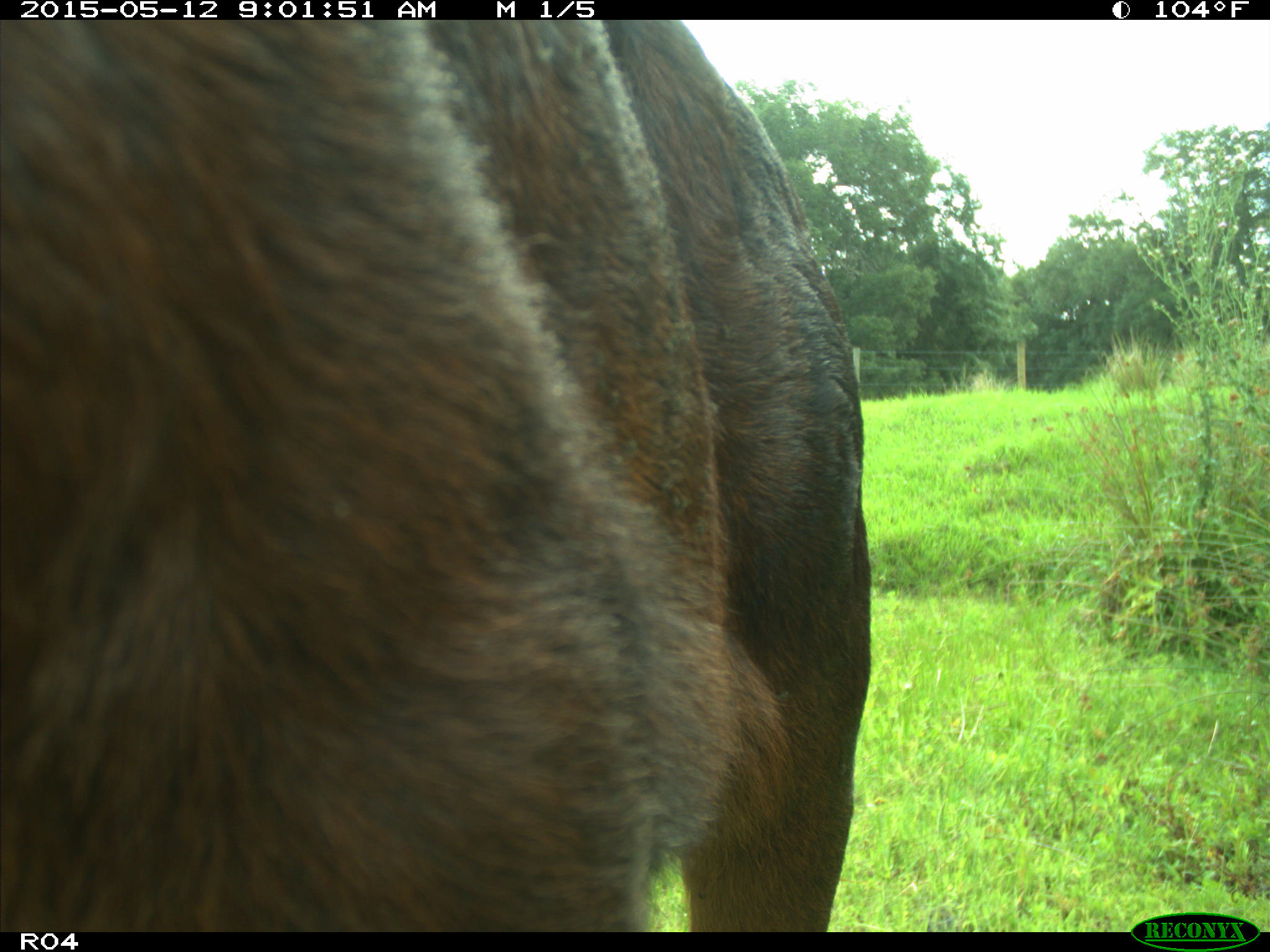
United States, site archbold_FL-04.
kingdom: Animalia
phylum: Chordata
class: Mammalia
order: Artiodactyla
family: Bovidae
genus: Bos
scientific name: Bos taurus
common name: domestic cow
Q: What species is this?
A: Bos taurus (domestic cow).